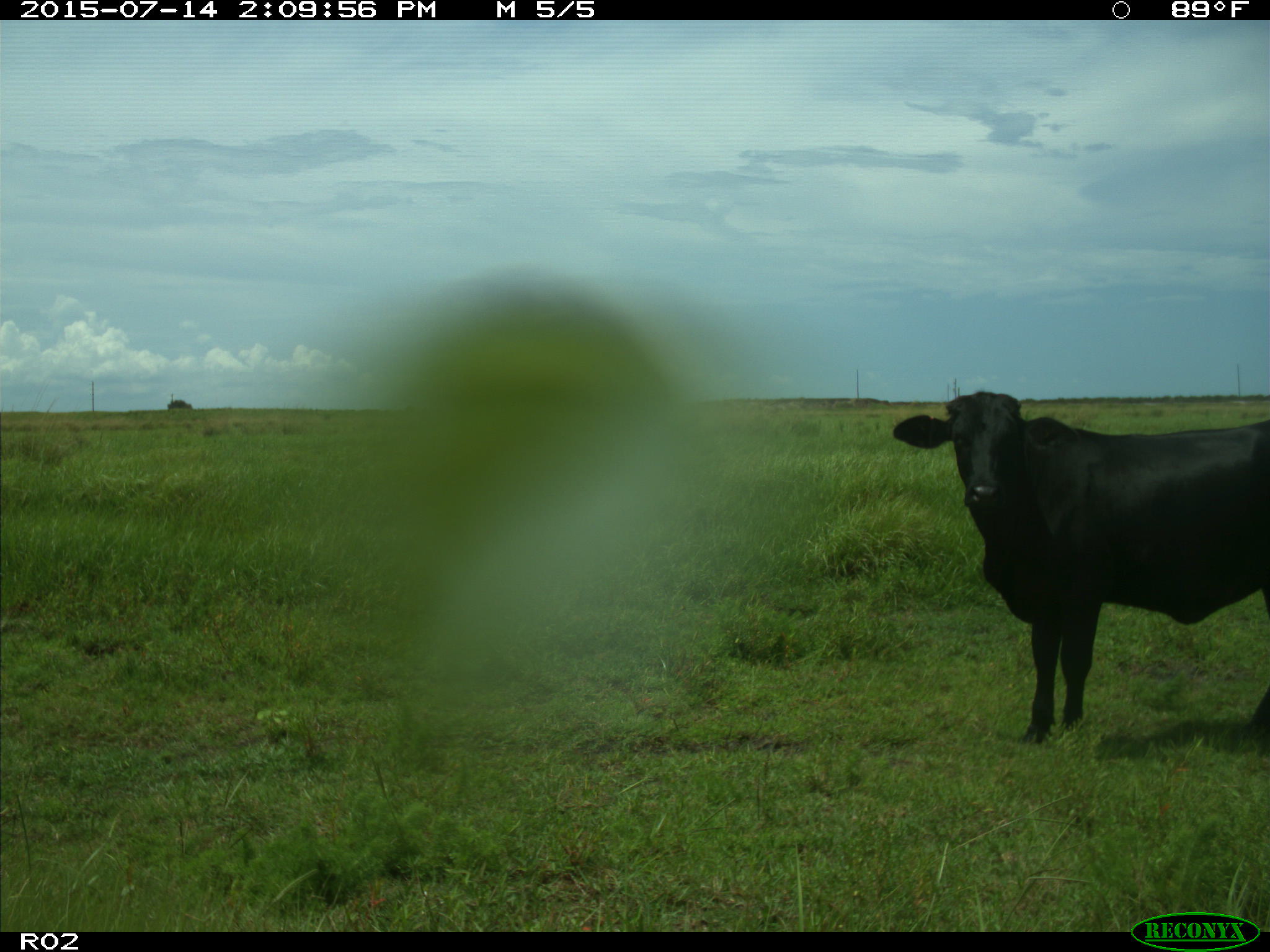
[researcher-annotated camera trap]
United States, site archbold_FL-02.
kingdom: Animalia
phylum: Chordata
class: Mammalia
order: Artiodactyla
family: Bovidae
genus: Bos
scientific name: Bos taurus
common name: domestic cow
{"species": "Bos taurus (domestic cow)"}